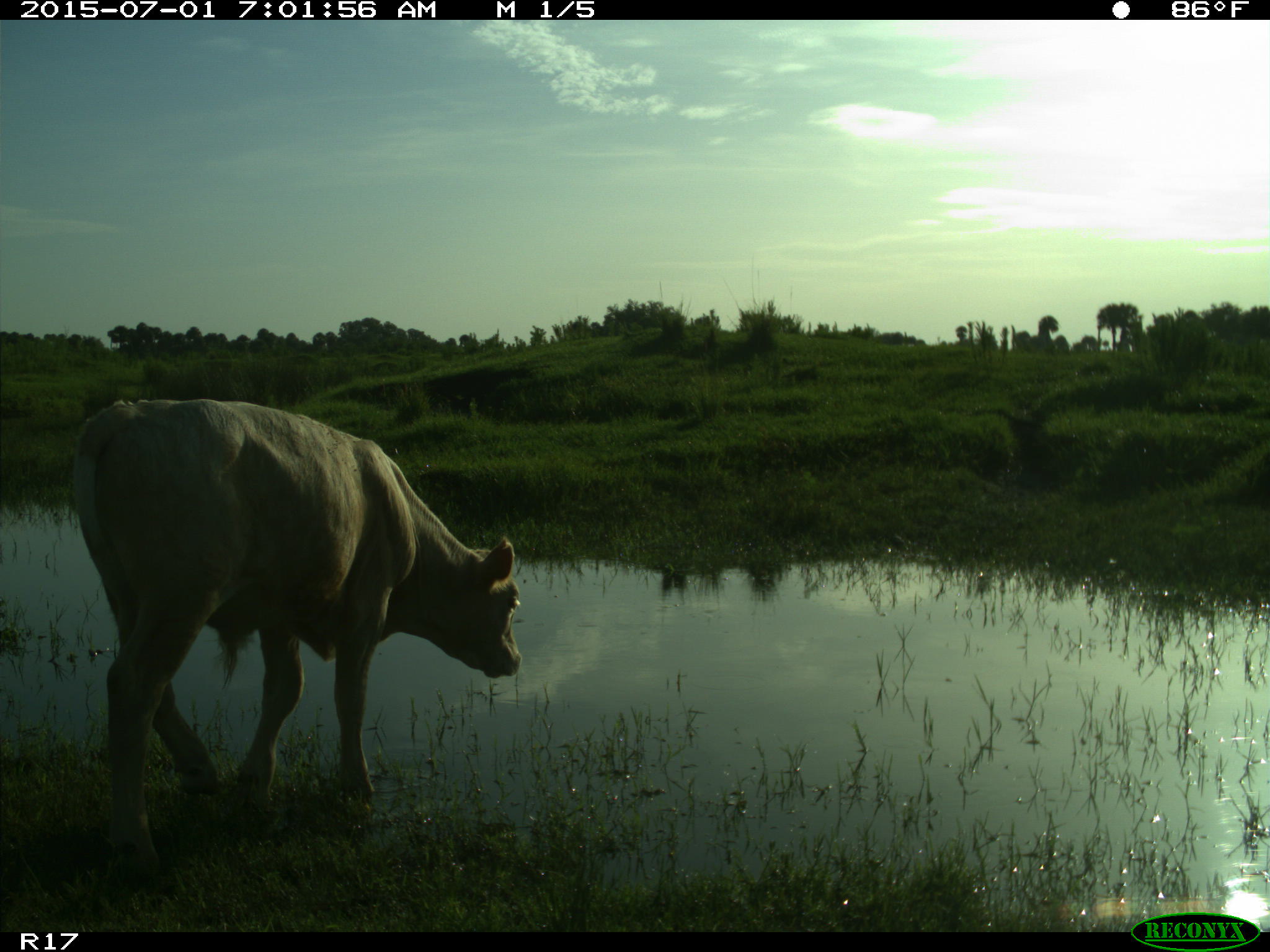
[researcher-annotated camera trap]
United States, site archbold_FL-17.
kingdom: Animalia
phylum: Chordata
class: Mammalia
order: Artiodactyla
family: Bovidae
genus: Bos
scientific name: Bos taurus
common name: domestic cow